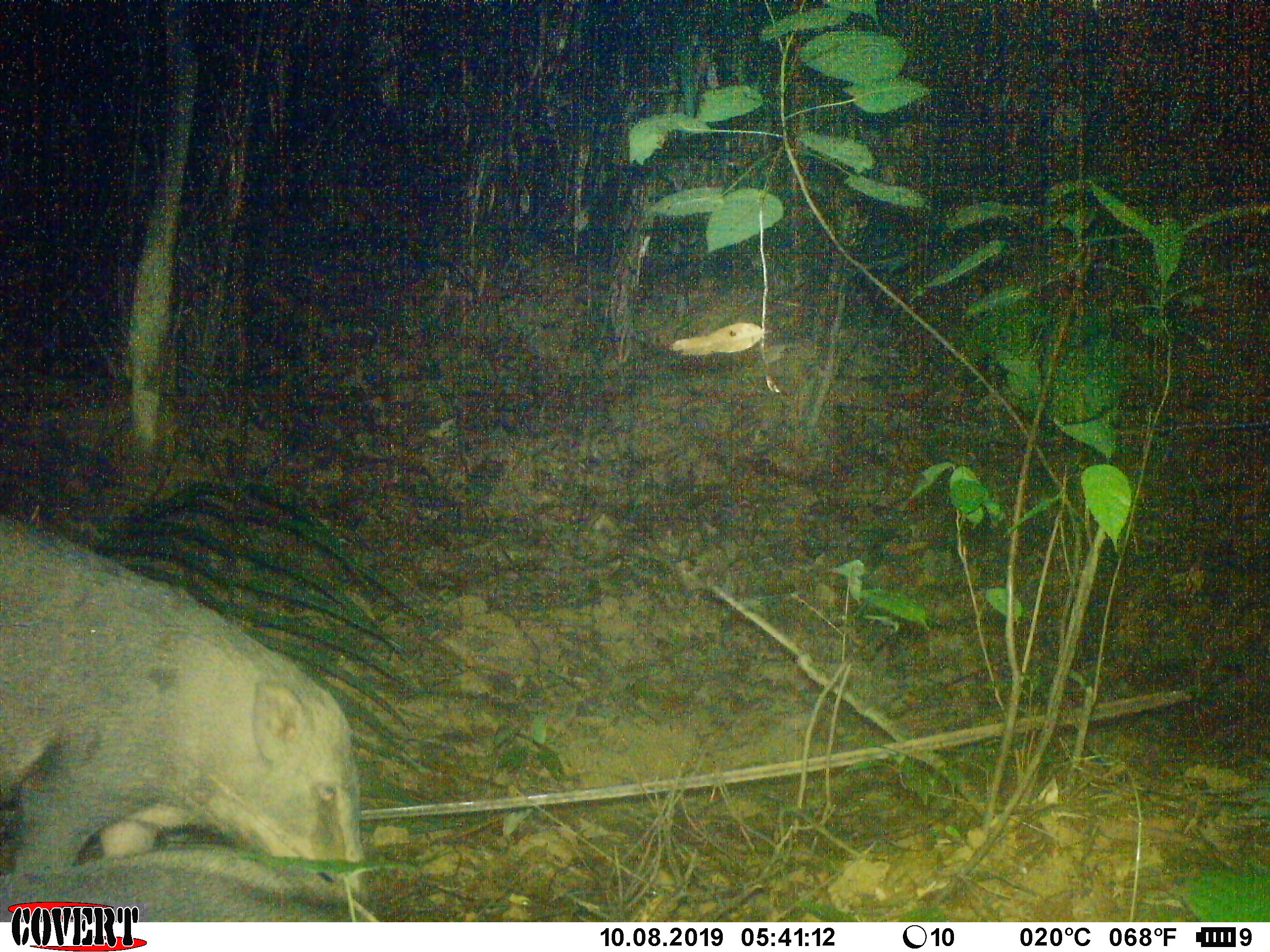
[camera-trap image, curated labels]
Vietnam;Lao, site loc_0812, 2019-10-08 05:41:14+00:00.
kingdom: Animalia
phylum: Chordata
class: Mammalia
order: Artiodactyla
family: Suidae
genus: Sus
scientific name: Sus scrofa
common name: eurasian wild pig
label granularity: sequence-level